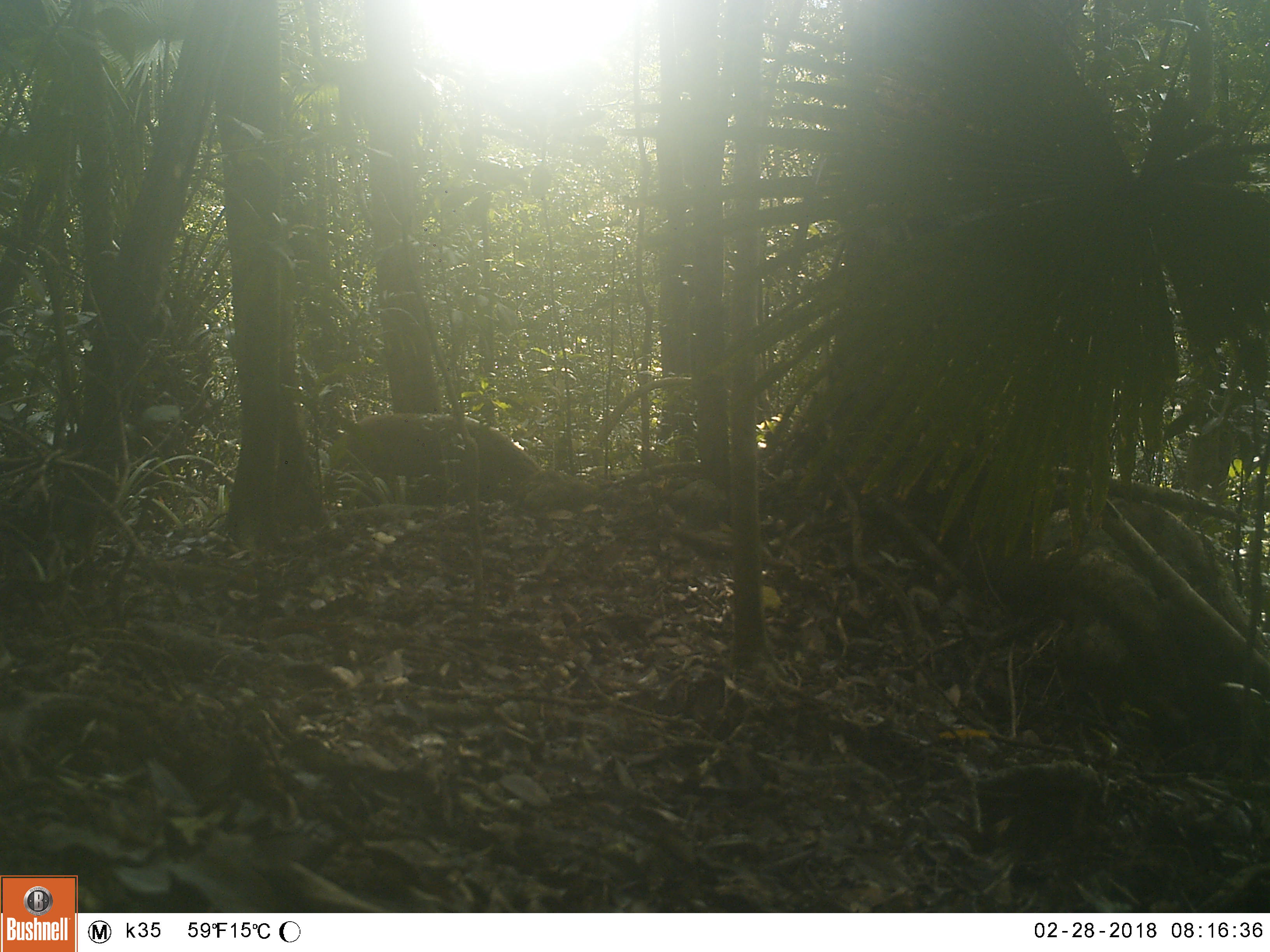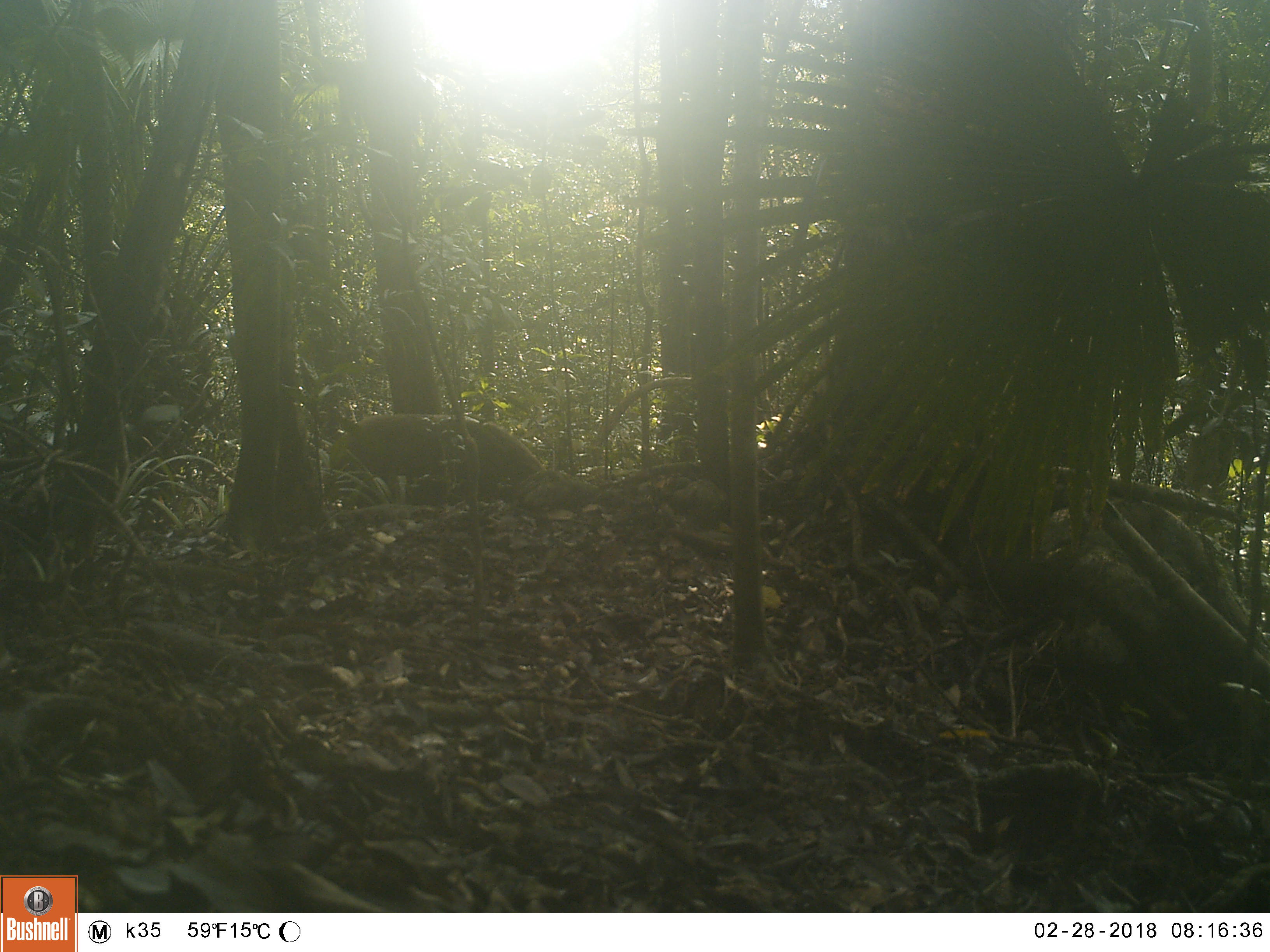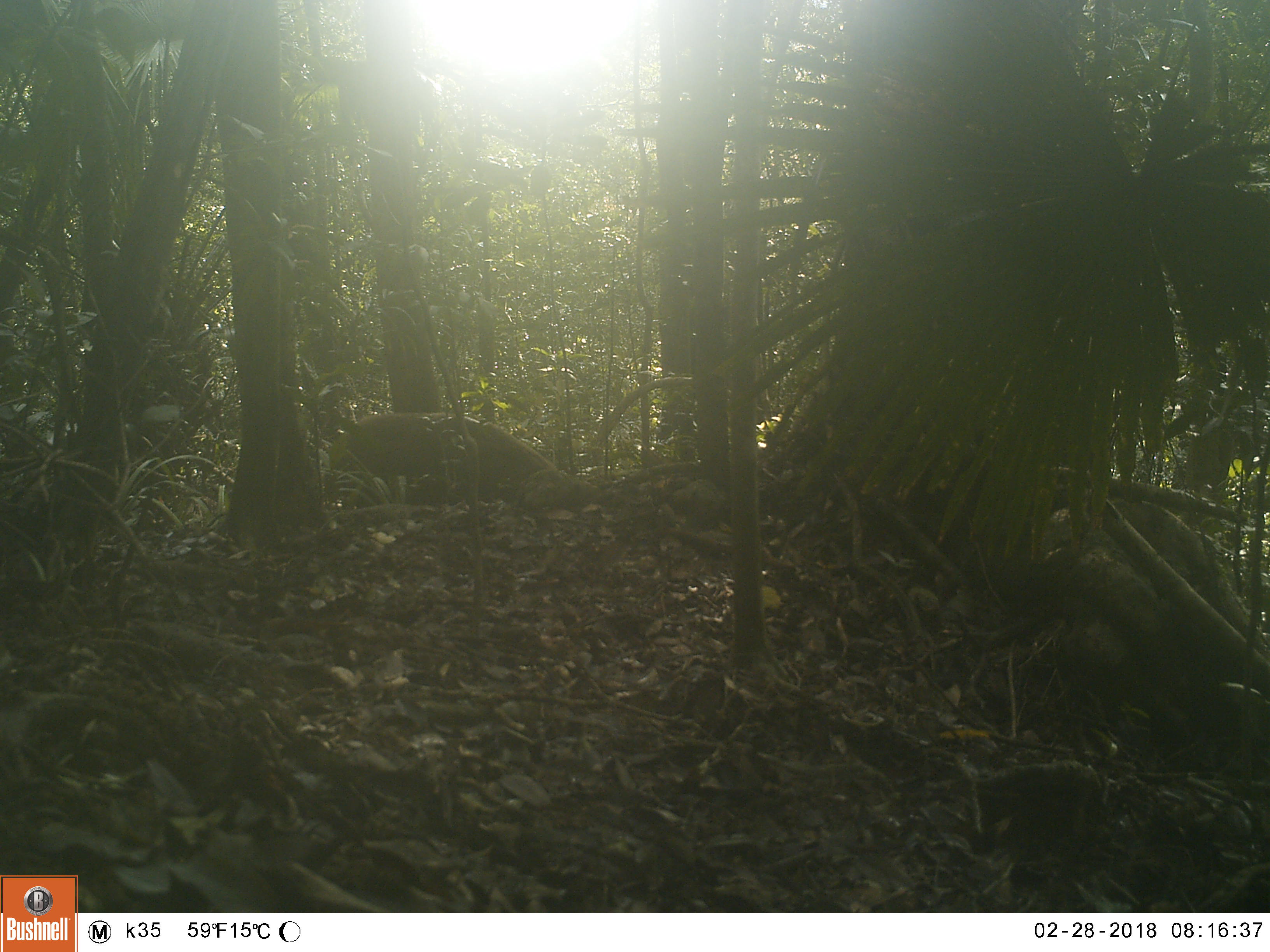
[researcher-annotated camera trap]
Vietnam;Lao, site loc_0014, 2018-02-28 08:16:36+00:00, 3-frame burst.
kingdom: Animalia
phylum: Chordata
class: Mammalia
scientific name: Mammalia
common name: mammal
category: unidentified mammal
Unidentified mammal (mammal) (Mammalia). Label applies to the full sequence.